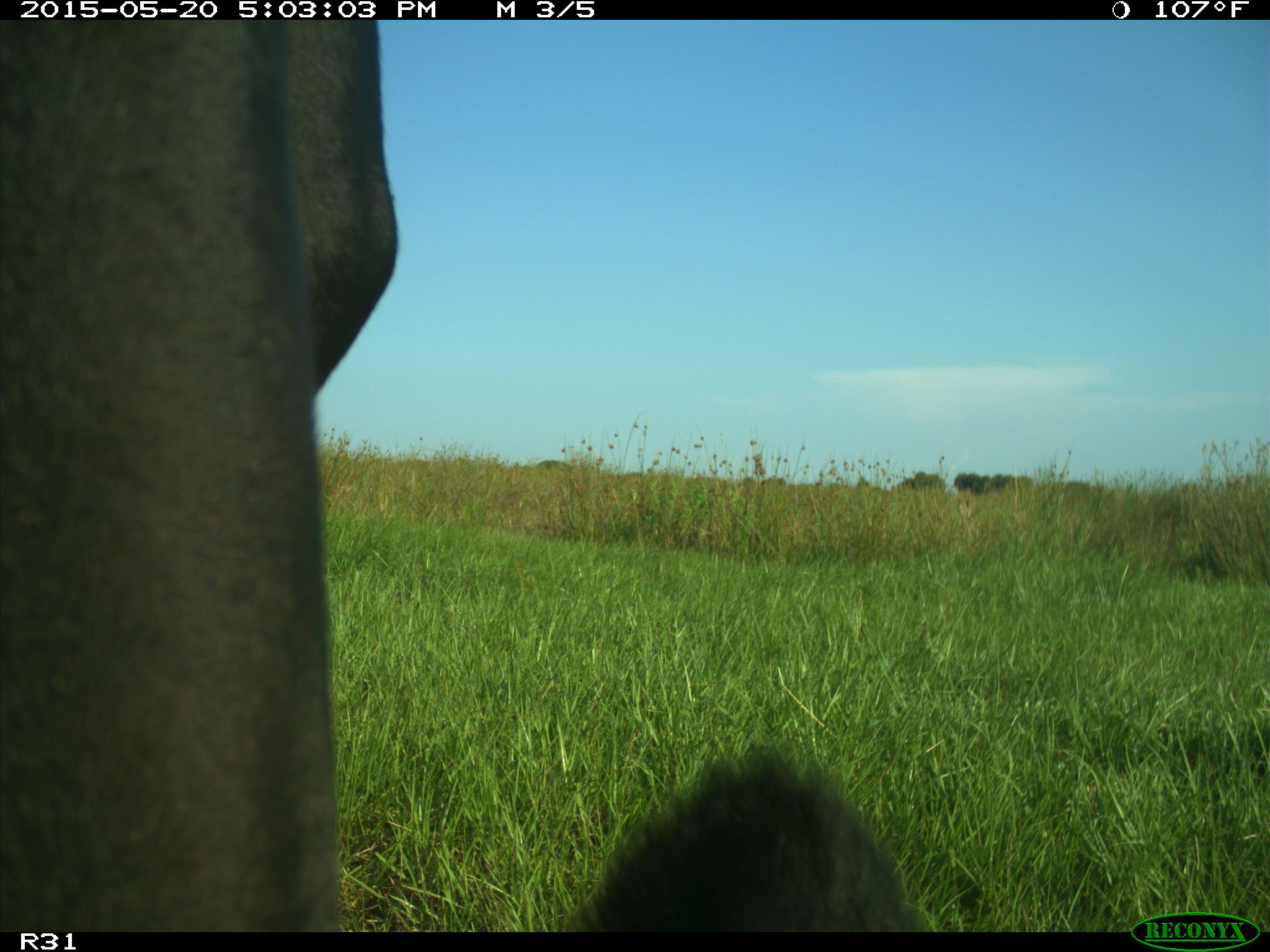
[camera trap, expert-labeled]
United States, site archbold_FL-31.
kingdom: Animalia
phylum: Chordata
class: Mammalia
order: Artiodactyla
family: Bovidae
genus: Bos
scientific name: Bos taurus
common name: domestic cow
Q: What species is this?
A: Bos taurus (domestic cow).